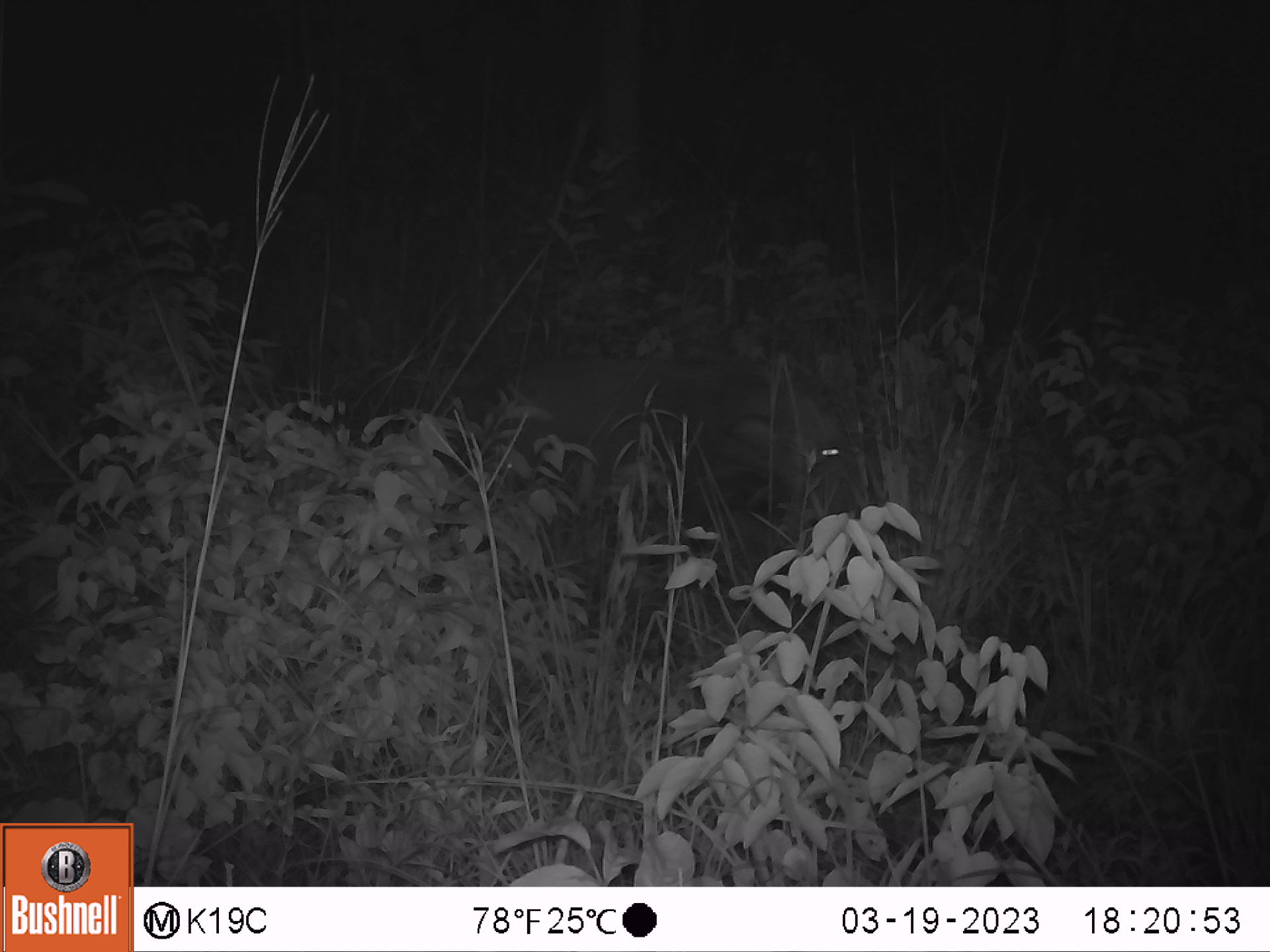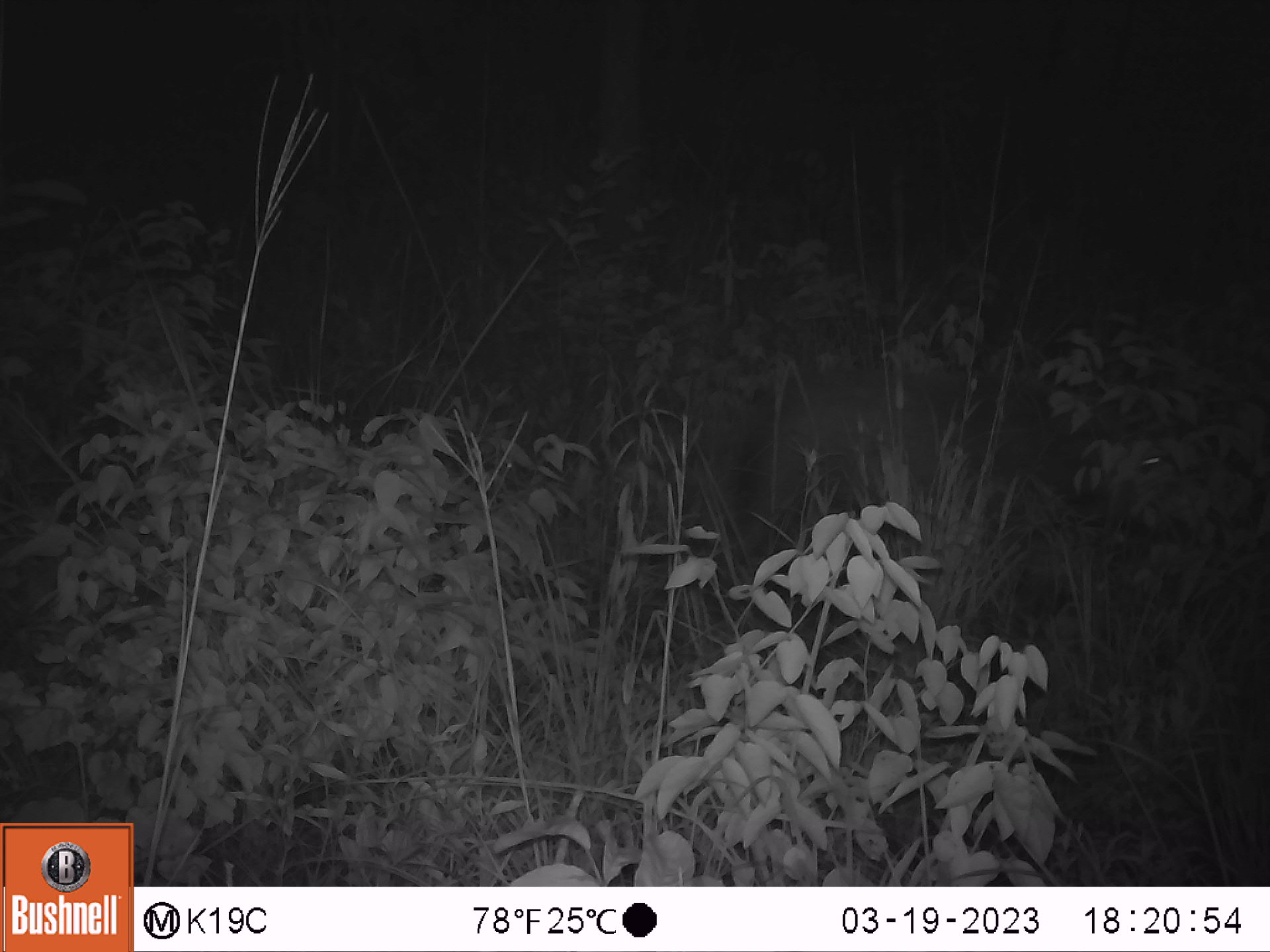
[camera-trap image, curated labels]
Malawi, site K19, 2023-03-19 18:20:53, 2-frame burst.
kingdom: Animalia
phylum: Chordata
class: Mammalia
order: Artiodactyla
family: Suidae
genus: Potamochoerus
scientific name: Potamochoerus larvatus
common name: bushpig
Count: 1.